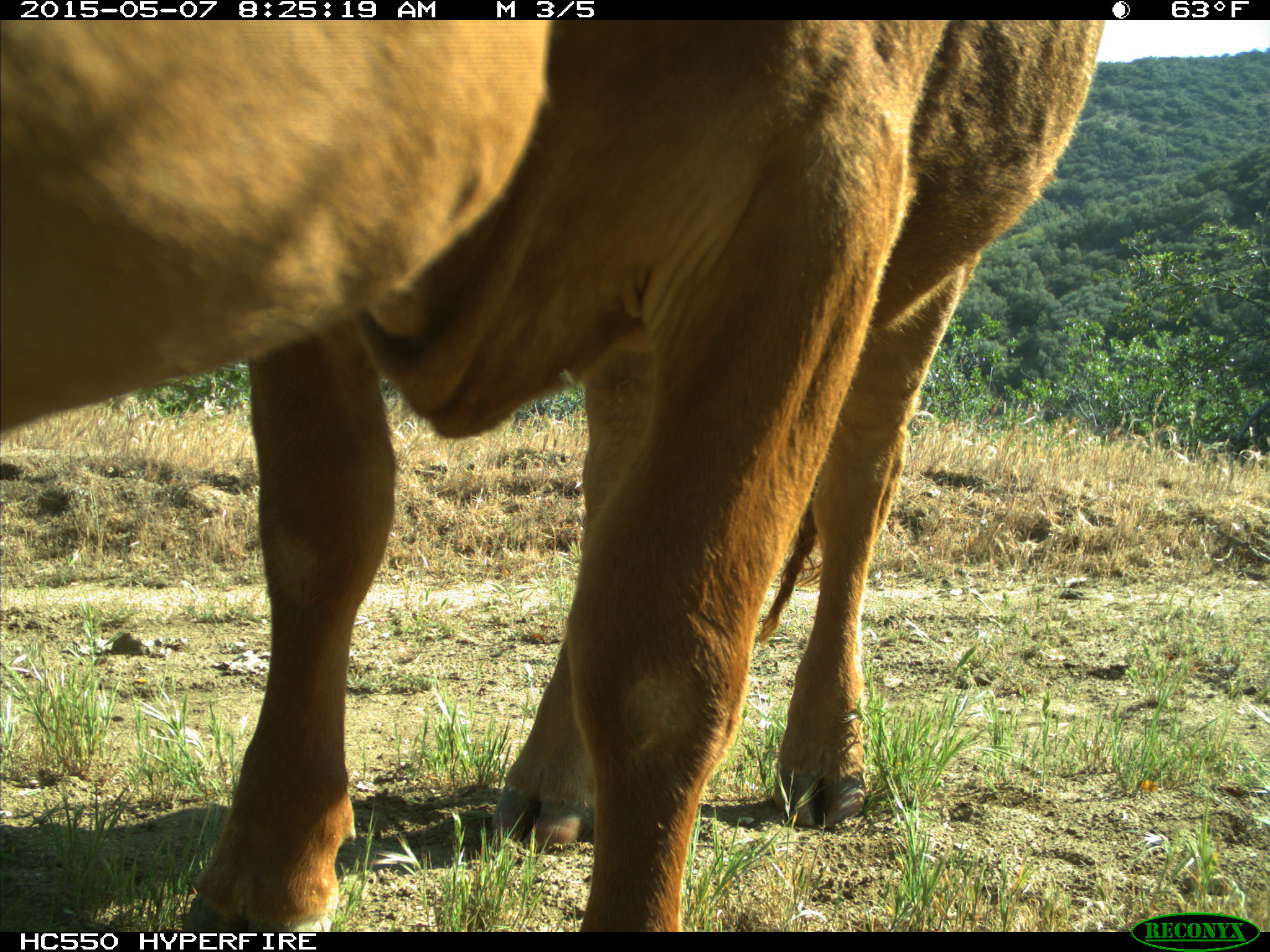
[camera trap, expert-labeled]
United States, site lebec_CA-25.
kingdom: Animalia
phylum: Chordata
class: Mammalia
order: Artiodactyla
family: Bovidae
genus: Bos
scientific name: Bos taurus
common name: domestic cow